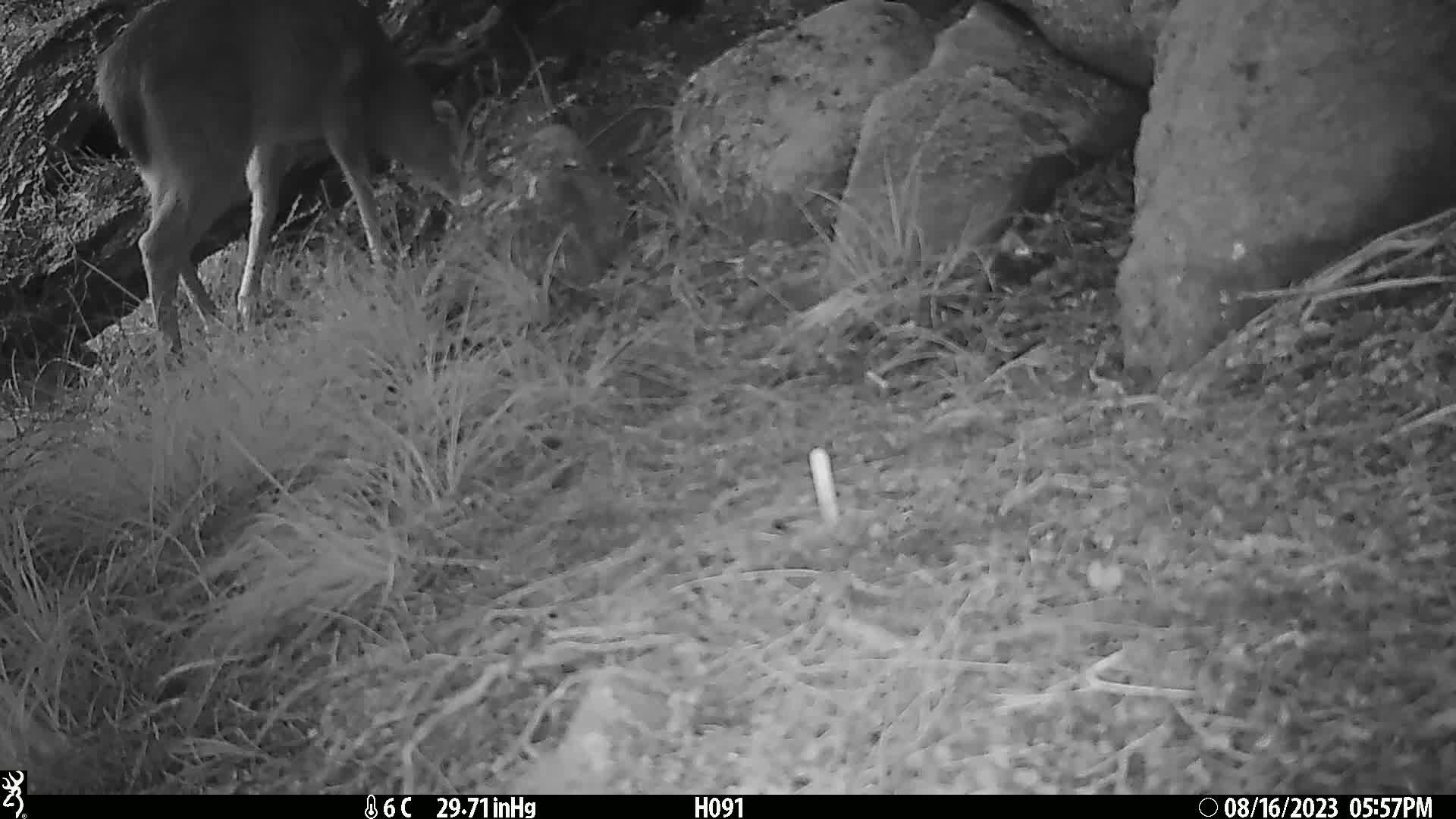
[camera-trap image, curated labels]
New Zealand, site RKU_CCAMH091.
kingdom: Animalia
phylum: Chordata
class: Mammalia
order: Artiodactyla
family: Cervidae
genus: Odocoileus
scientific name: Odocoileus virginianus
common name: white-tailed deer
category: white tailed deer